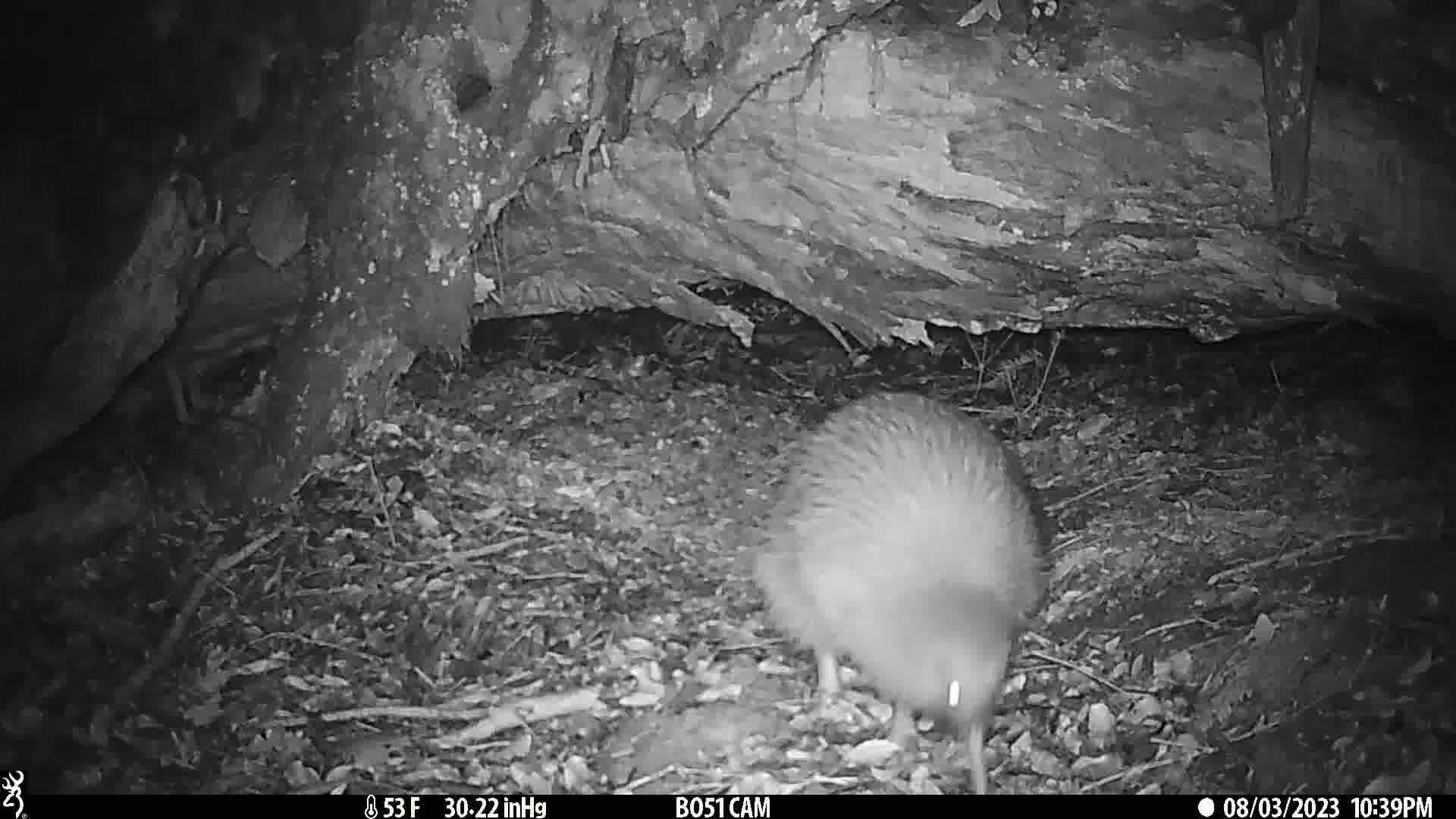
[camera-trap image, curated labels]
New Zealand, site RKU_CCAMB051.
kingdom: Animalia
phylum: Chordata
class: Aves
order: Apterygiformes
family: Apterygidae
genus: Apteryx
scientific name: Apteryx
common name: kiwi